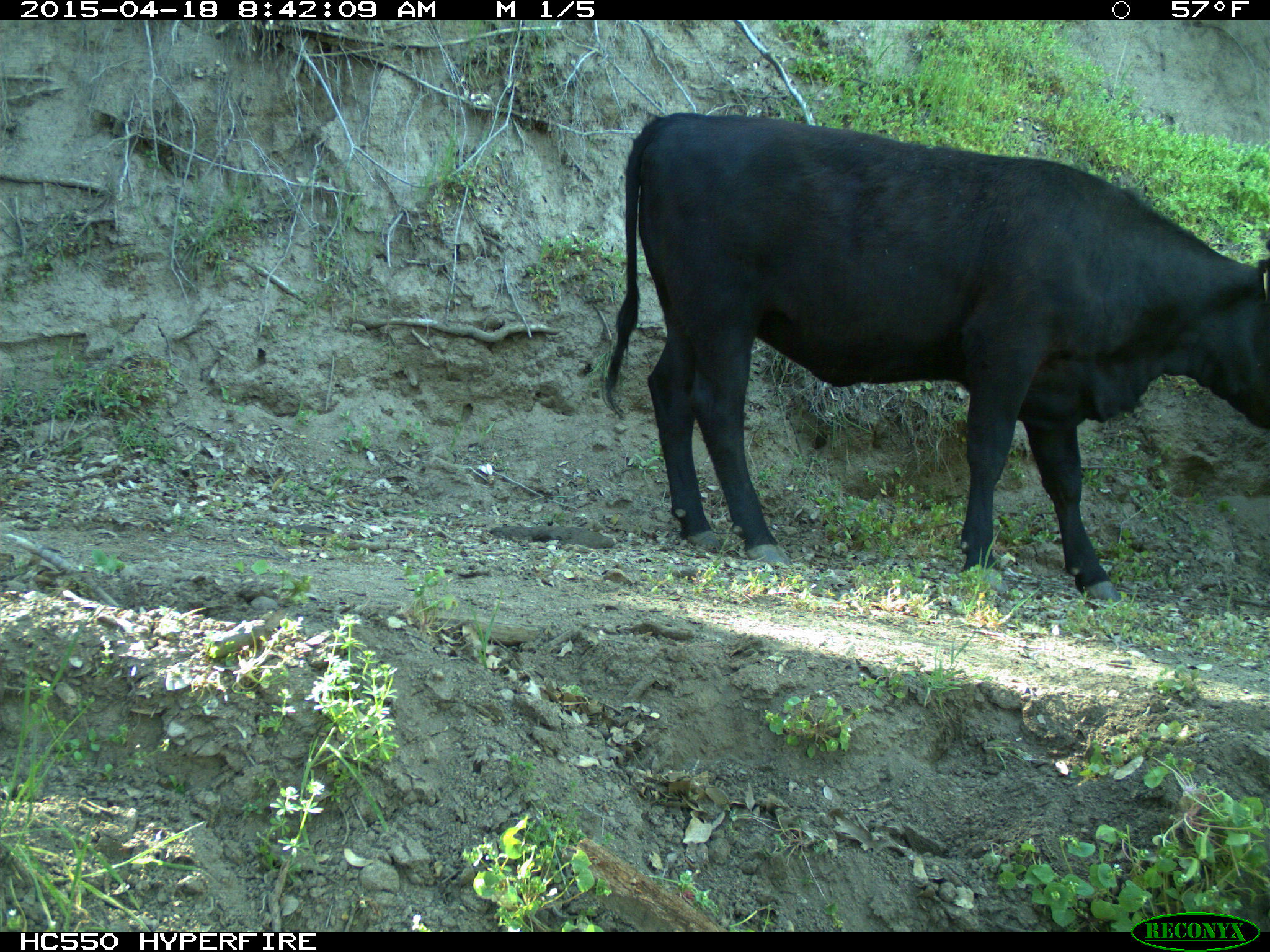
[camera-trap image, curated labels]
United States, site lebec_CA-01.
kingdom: Animalia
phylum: Chordata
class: Mammalia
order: Artiodactyla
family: Bovidae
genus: Bos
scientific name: Bos taurus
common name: domestic cow